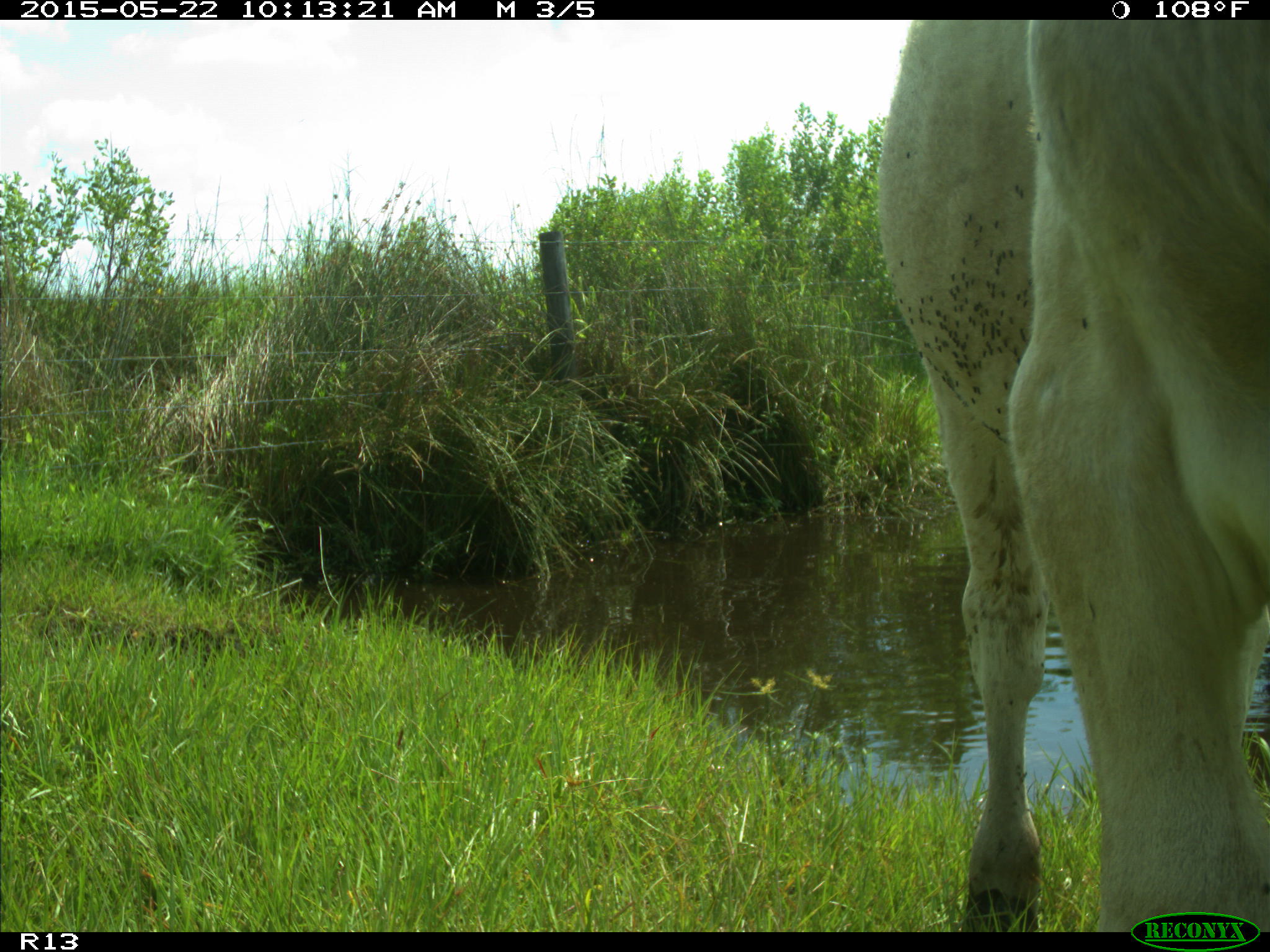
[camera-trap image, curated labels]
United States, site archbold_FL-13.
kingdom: Animalia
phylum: Chordata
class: Mammalia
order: Artiodactyla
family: Bovidae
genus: Bos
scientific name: Bos taurus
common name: domestic cow